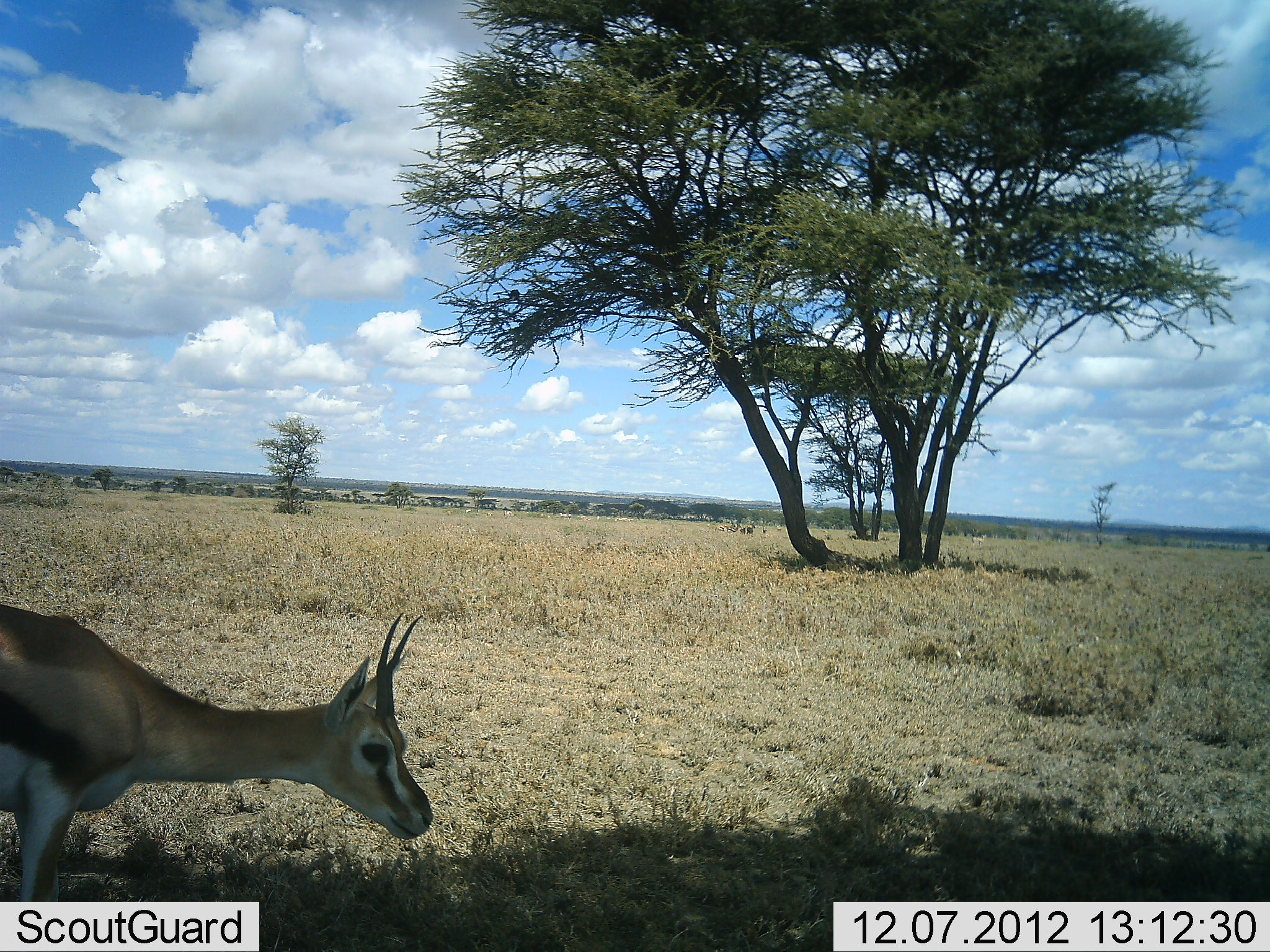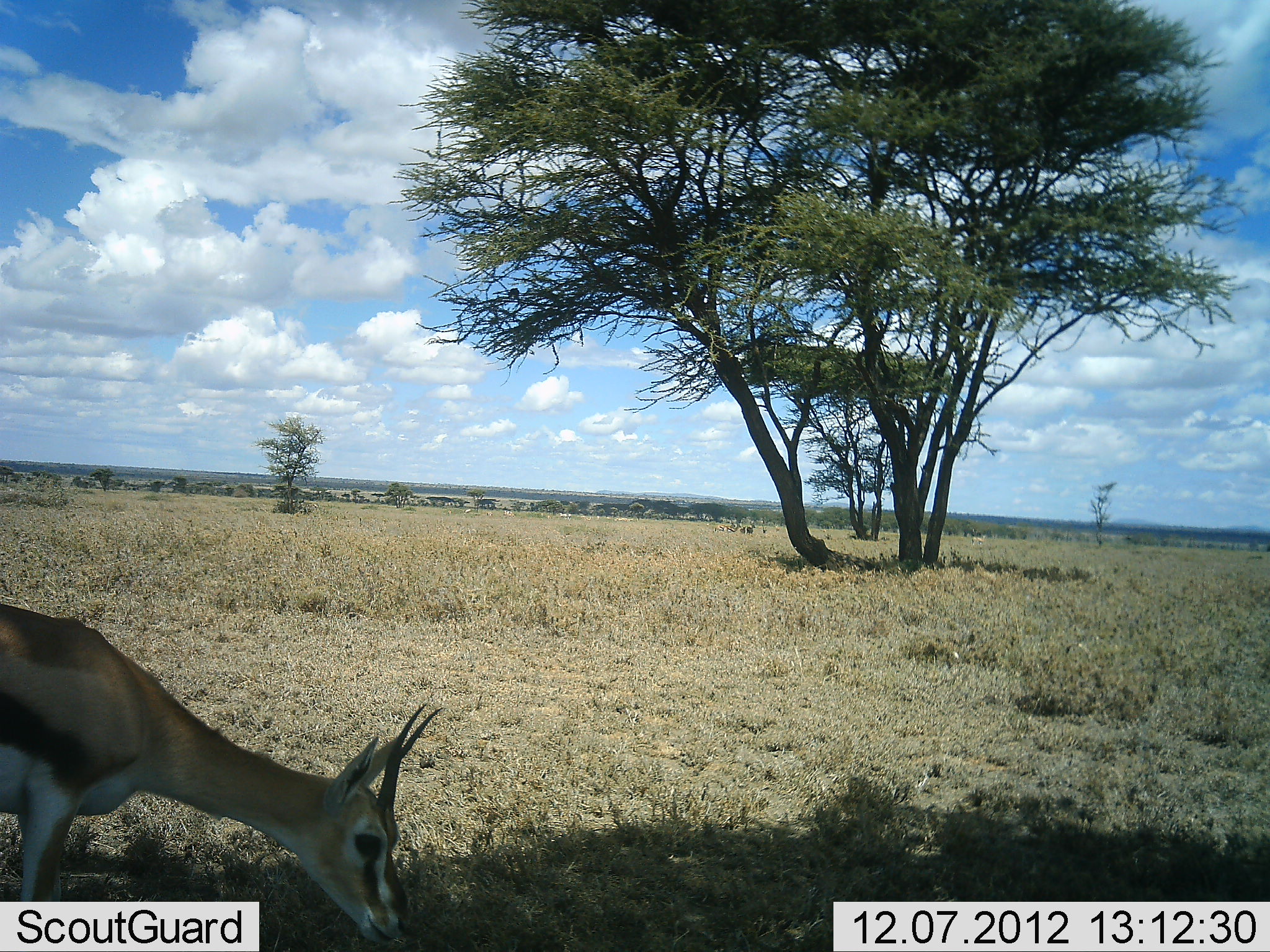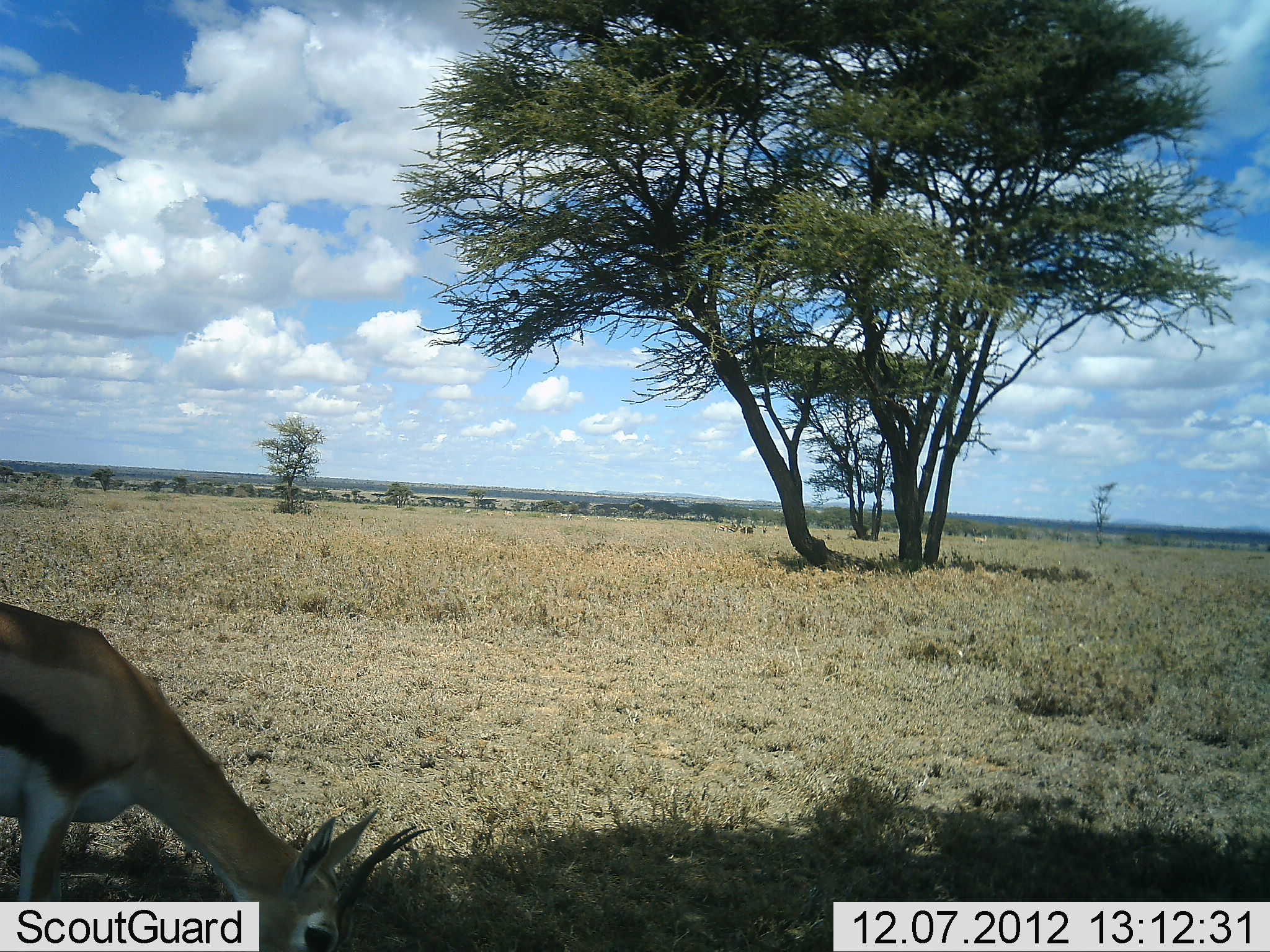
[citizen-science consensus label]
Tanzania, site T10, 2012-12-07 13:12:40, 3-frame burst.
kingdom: Animalia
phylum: Chordata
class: Mammalia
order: Artiodactyla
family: Bovidae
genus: Eudorcas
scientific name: Eudorcas thomsonii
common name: thomson's gazelle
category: gazellethomsons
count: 1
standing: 20%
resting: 0%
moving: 10%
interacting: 0%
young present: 0%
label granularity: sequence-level